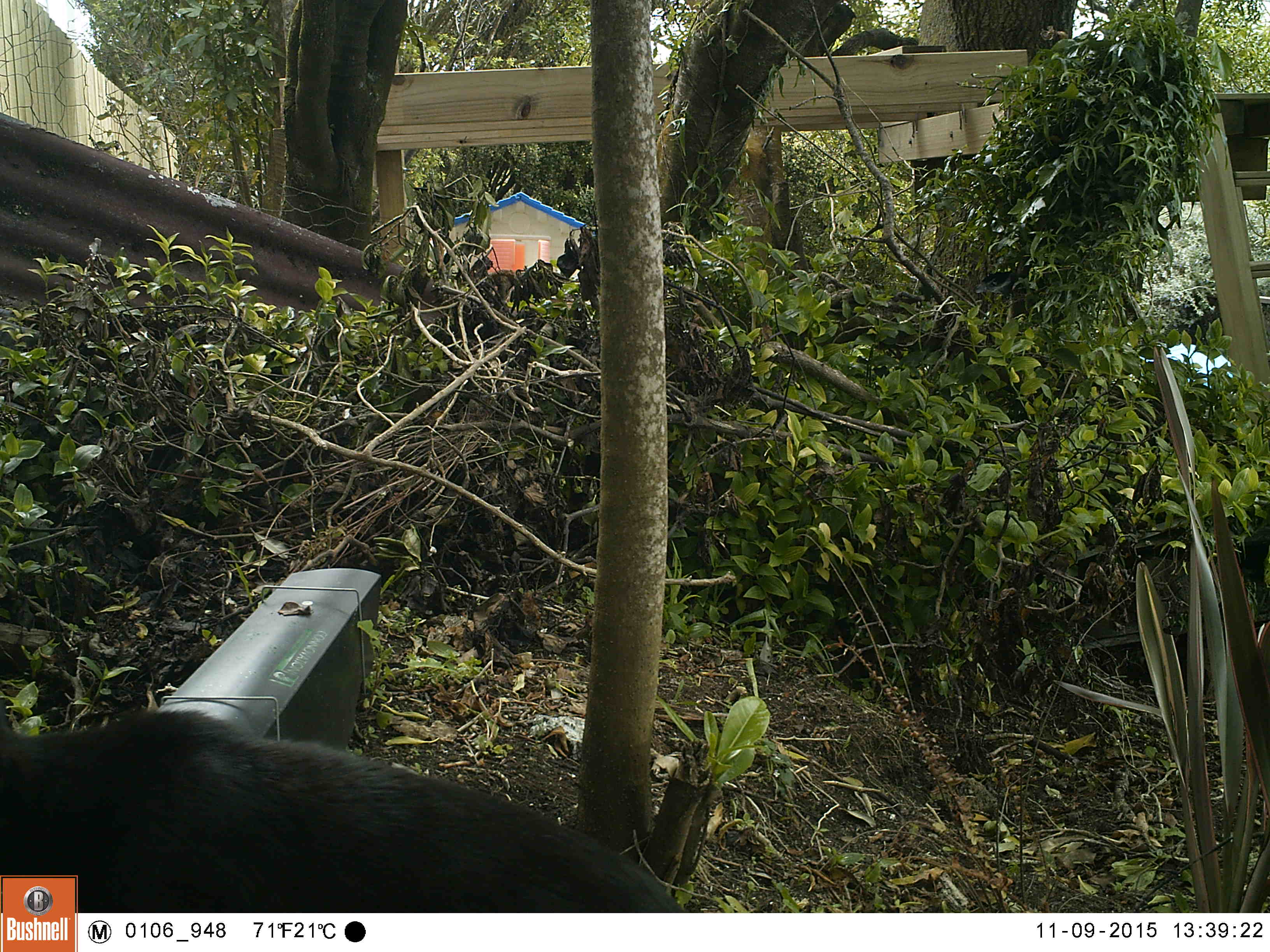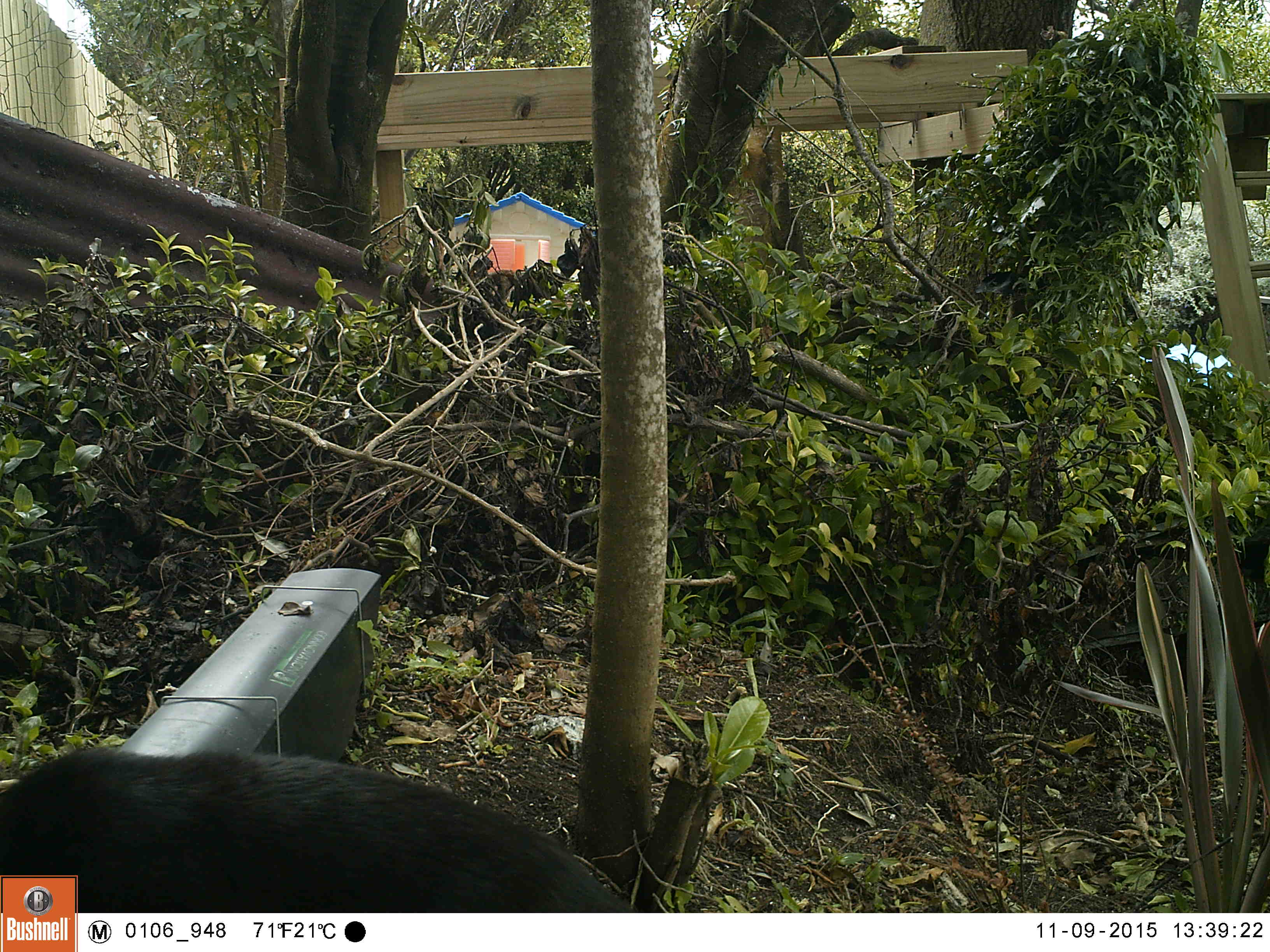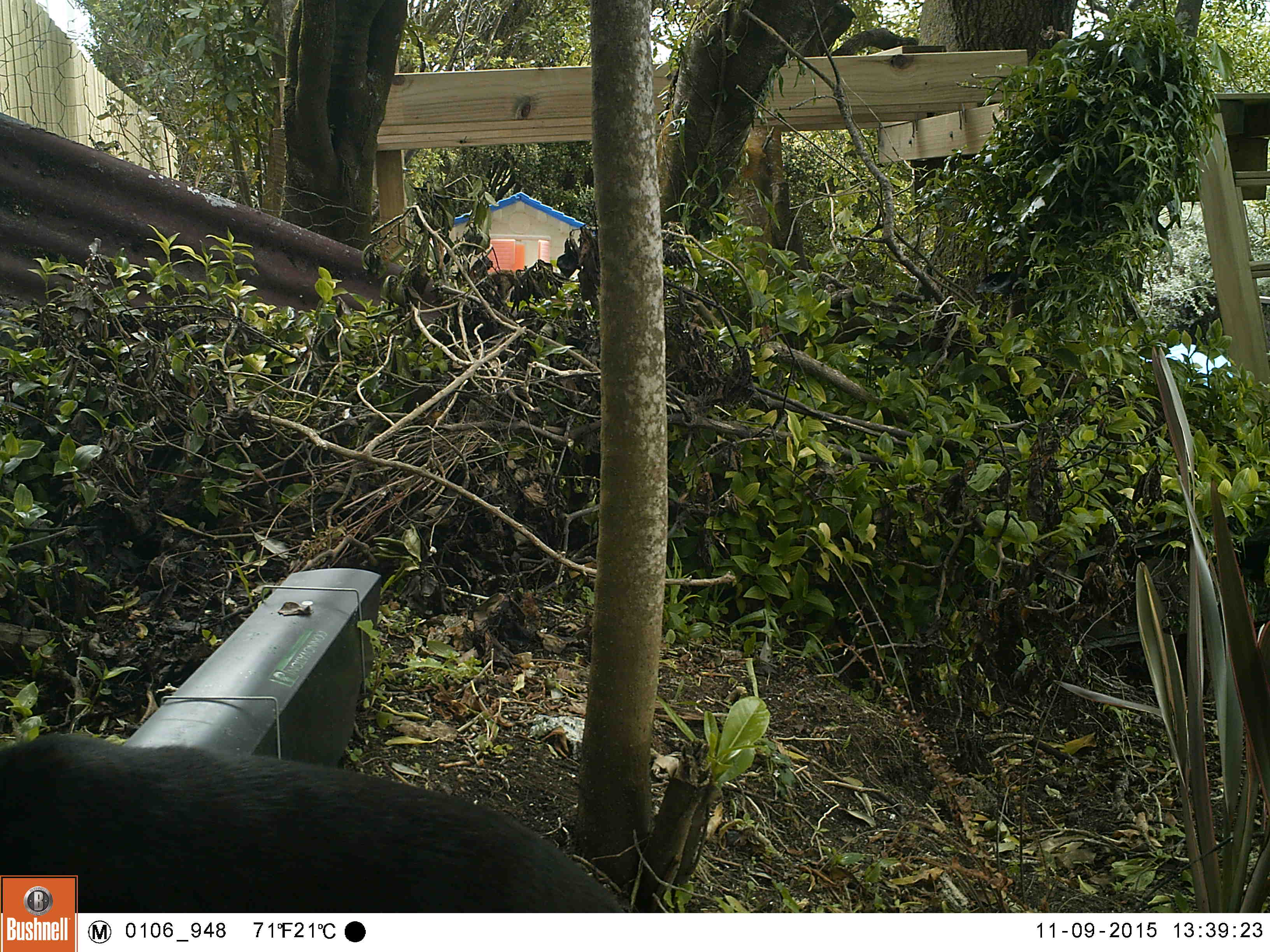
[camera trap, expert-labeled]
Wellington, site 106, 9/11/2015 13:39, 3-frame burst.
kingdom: Animalia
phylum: Chordata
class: Mammalia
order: Carnivora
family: Felidae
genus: Felis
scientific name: Felis catus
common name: cat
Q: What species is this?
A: Cat (Felis catus).